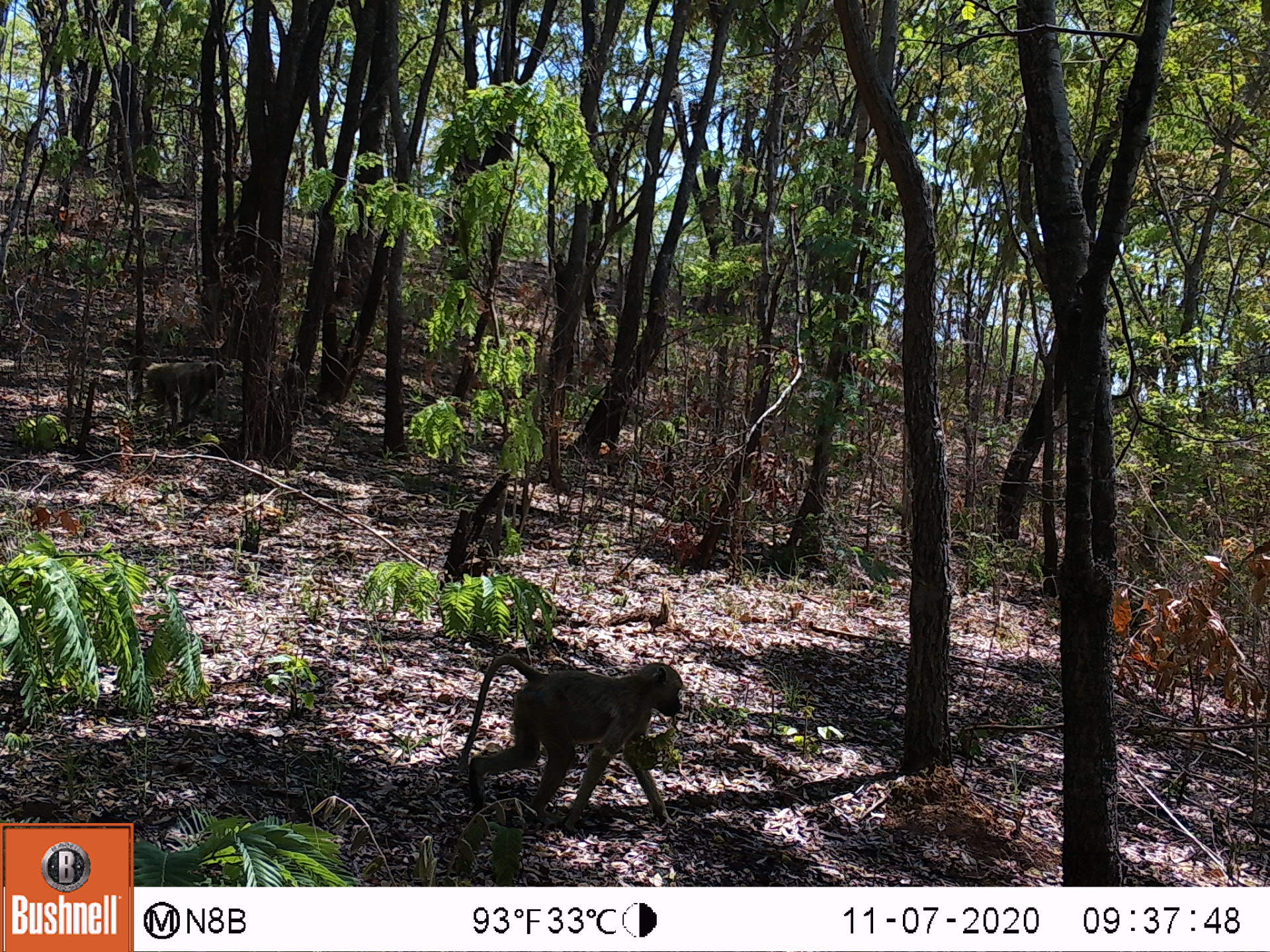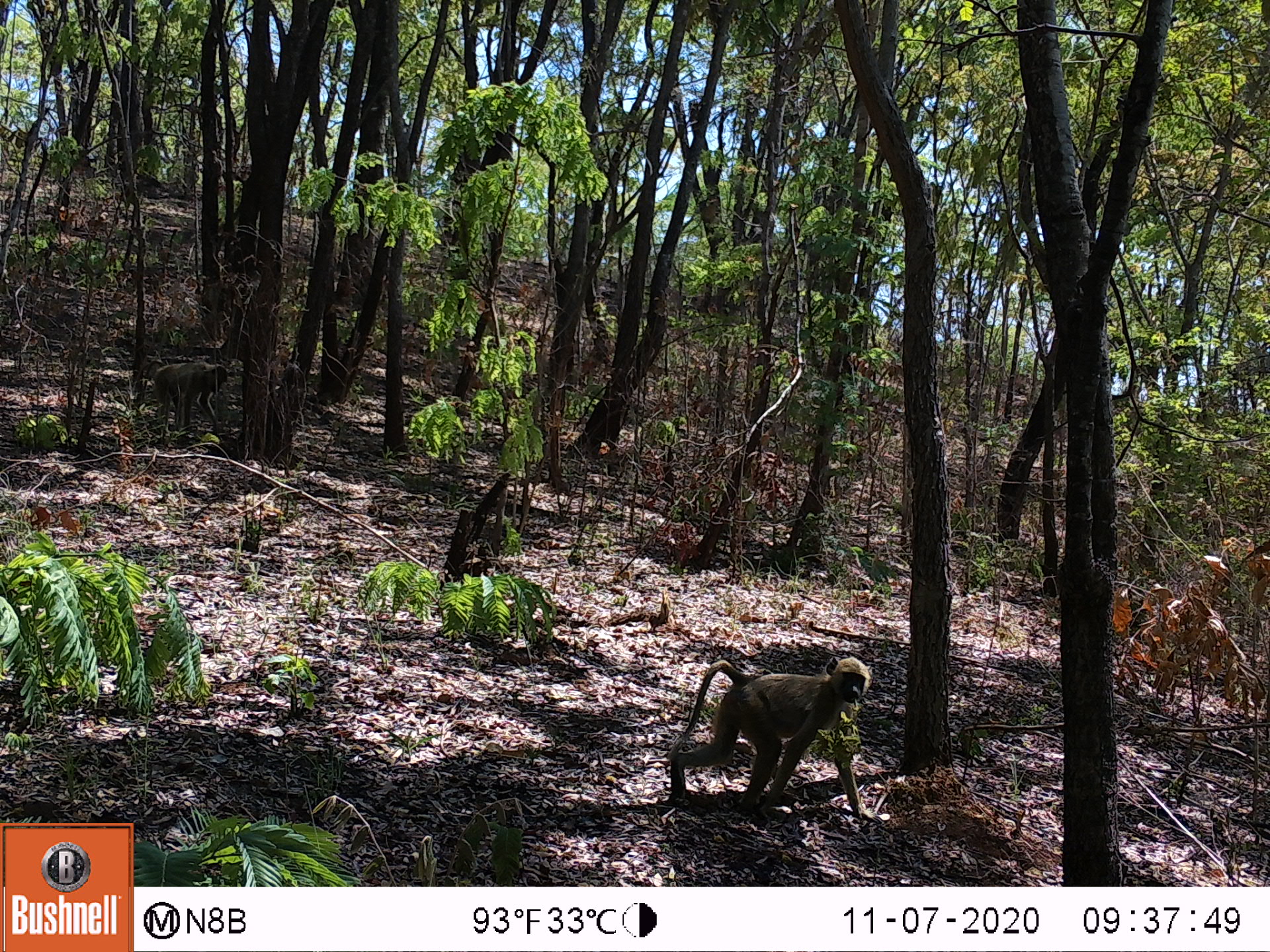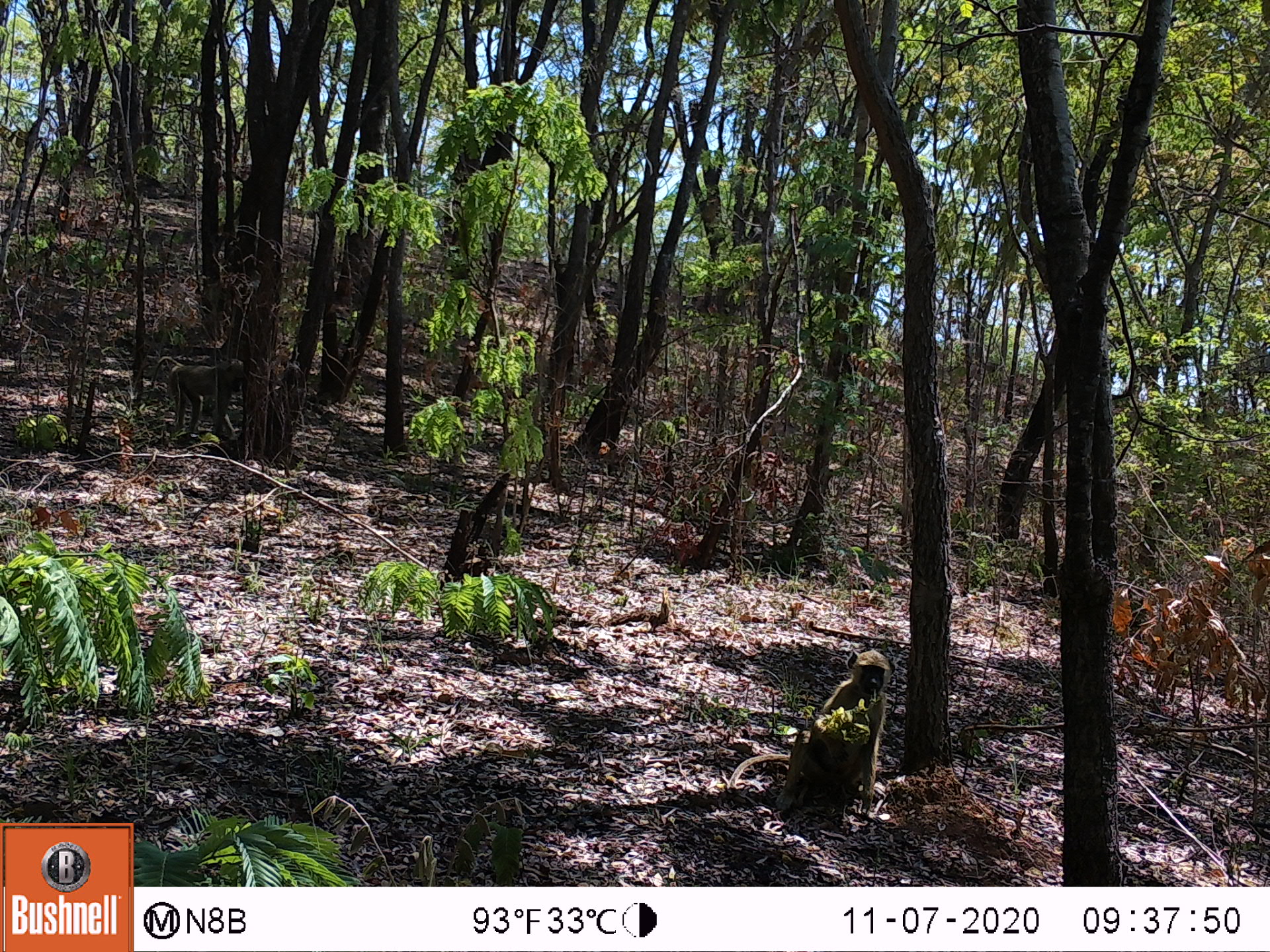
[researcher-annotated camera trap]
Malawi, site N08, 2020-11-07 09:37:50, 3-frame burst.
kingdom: Animalia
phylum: Chordata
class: Mammalia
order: Primates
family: Cercopithecidae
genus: Papio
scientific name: Papio cynocephalus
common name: yellow baboon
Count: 2.